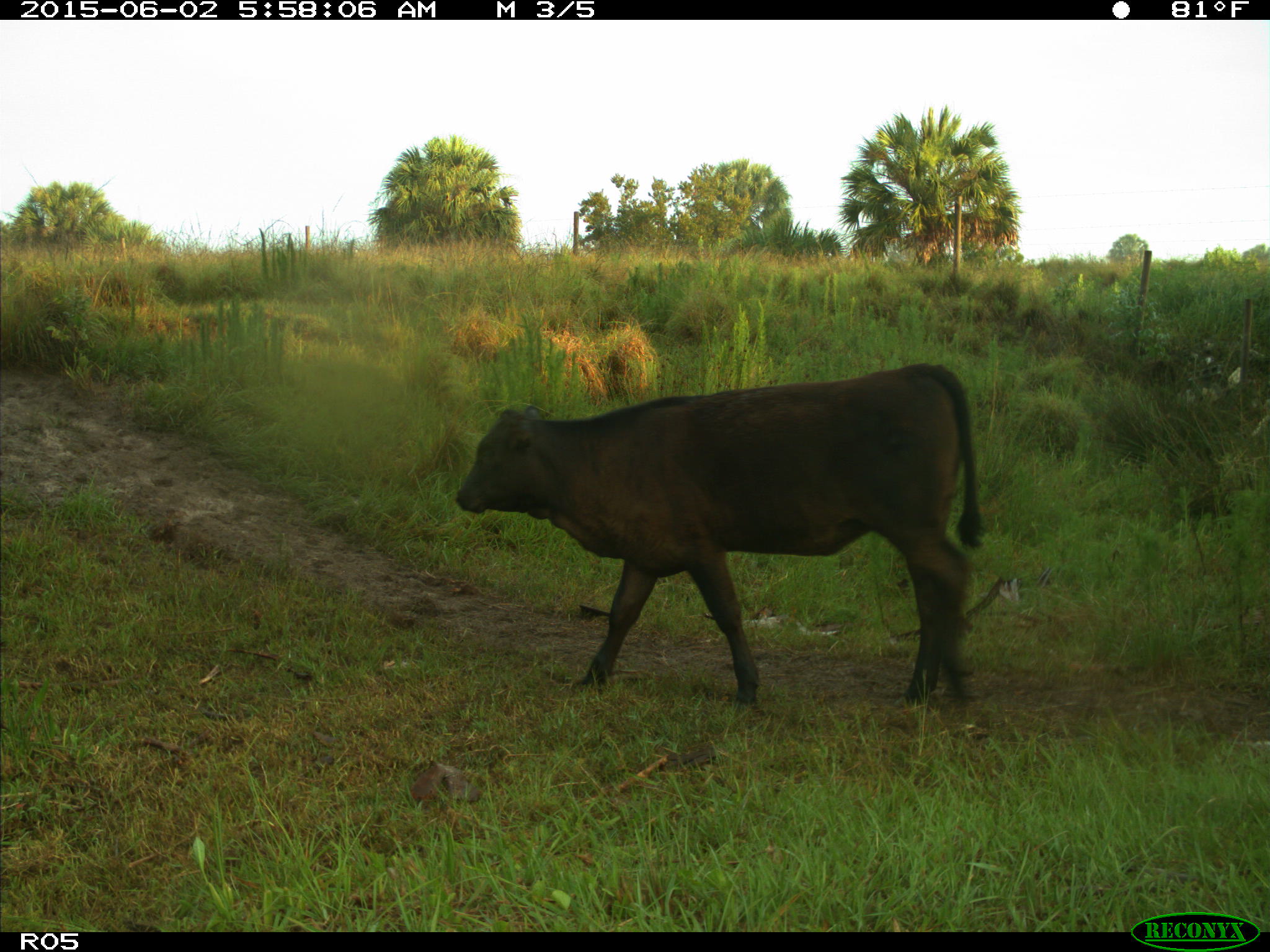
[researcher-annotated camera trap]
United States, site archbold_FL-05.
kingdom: Animalia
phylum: Chordata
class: Mammalia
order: Artiodactyla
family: Bovidae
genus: Bos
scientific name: Bos taurus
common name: domestic cow